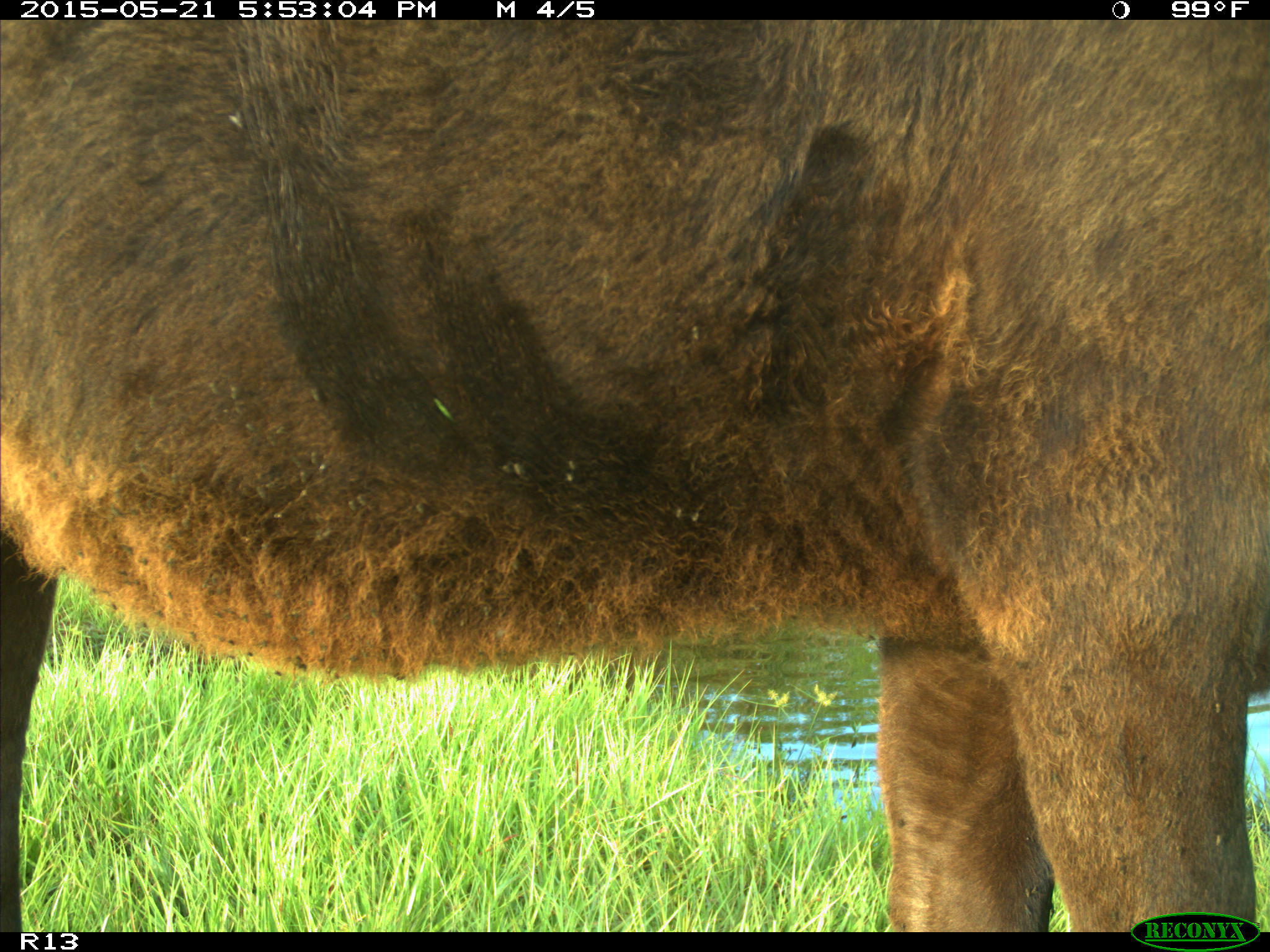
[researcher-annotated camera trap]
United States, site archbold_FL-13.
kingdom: Animalia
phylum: Chordata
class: Mammalia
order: Artiodactyla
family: Bovidae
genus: Bos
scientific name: Bos taurus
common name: domestic cow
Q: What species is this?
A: Bos taurus (domestic cow).